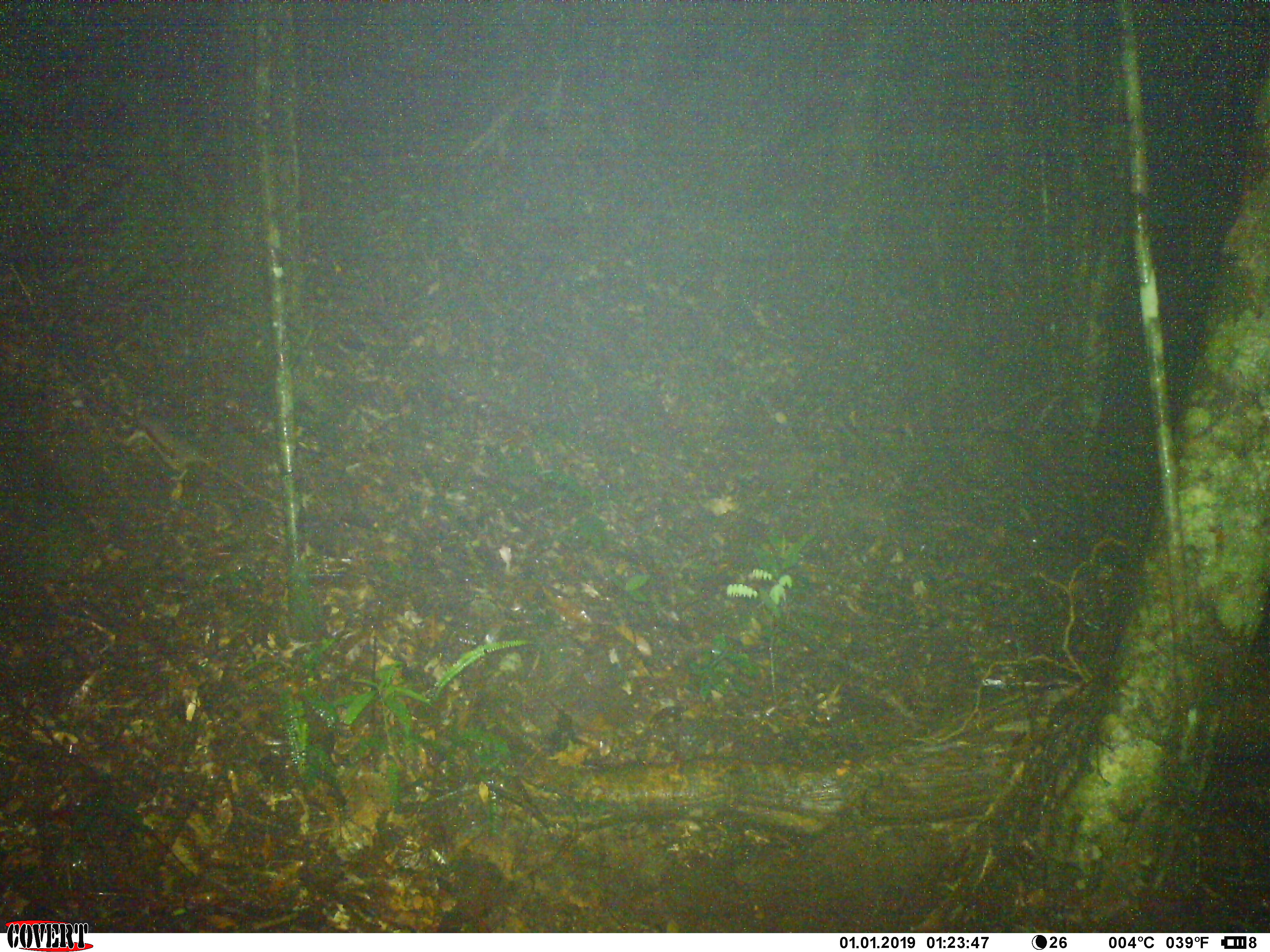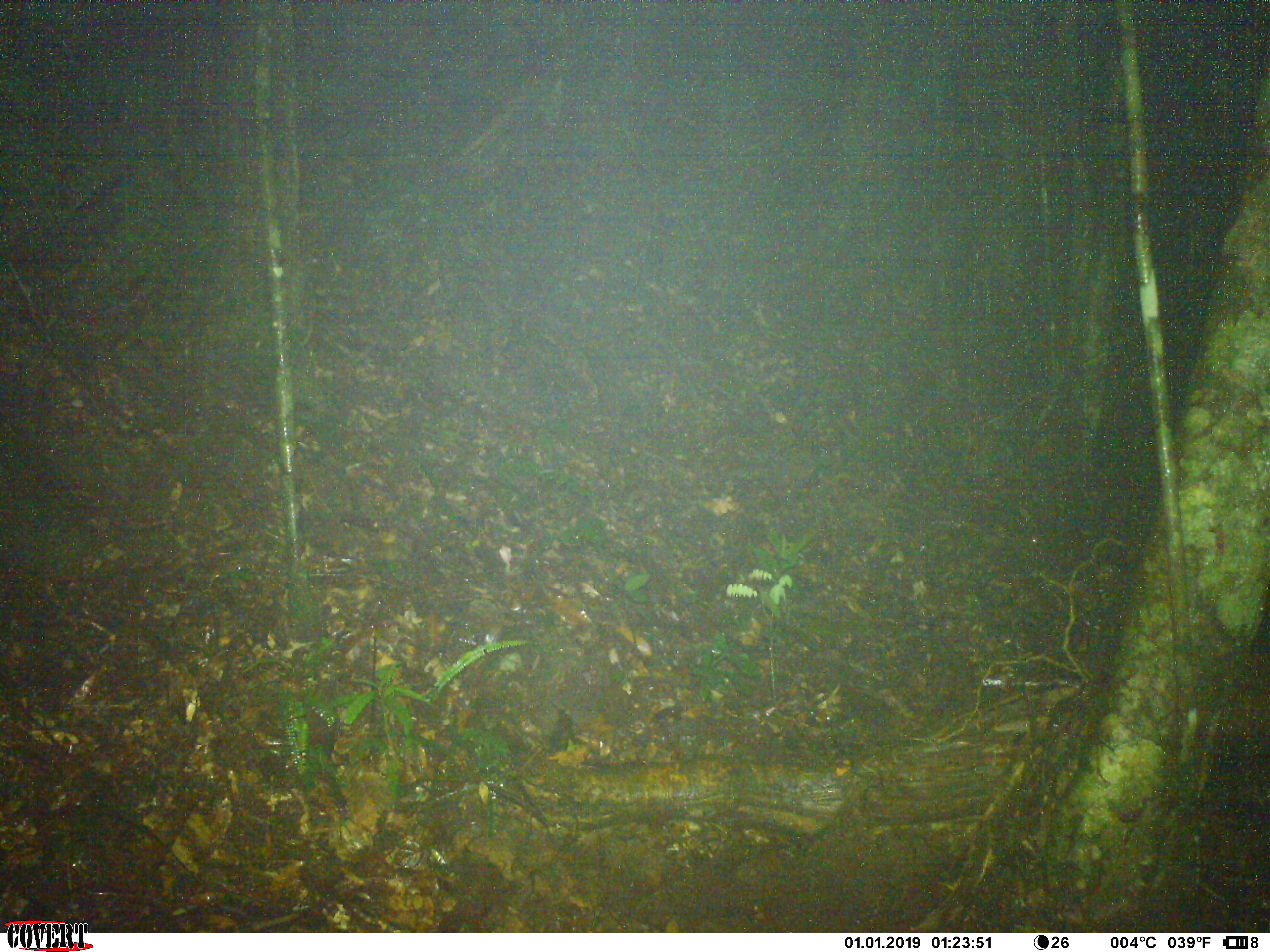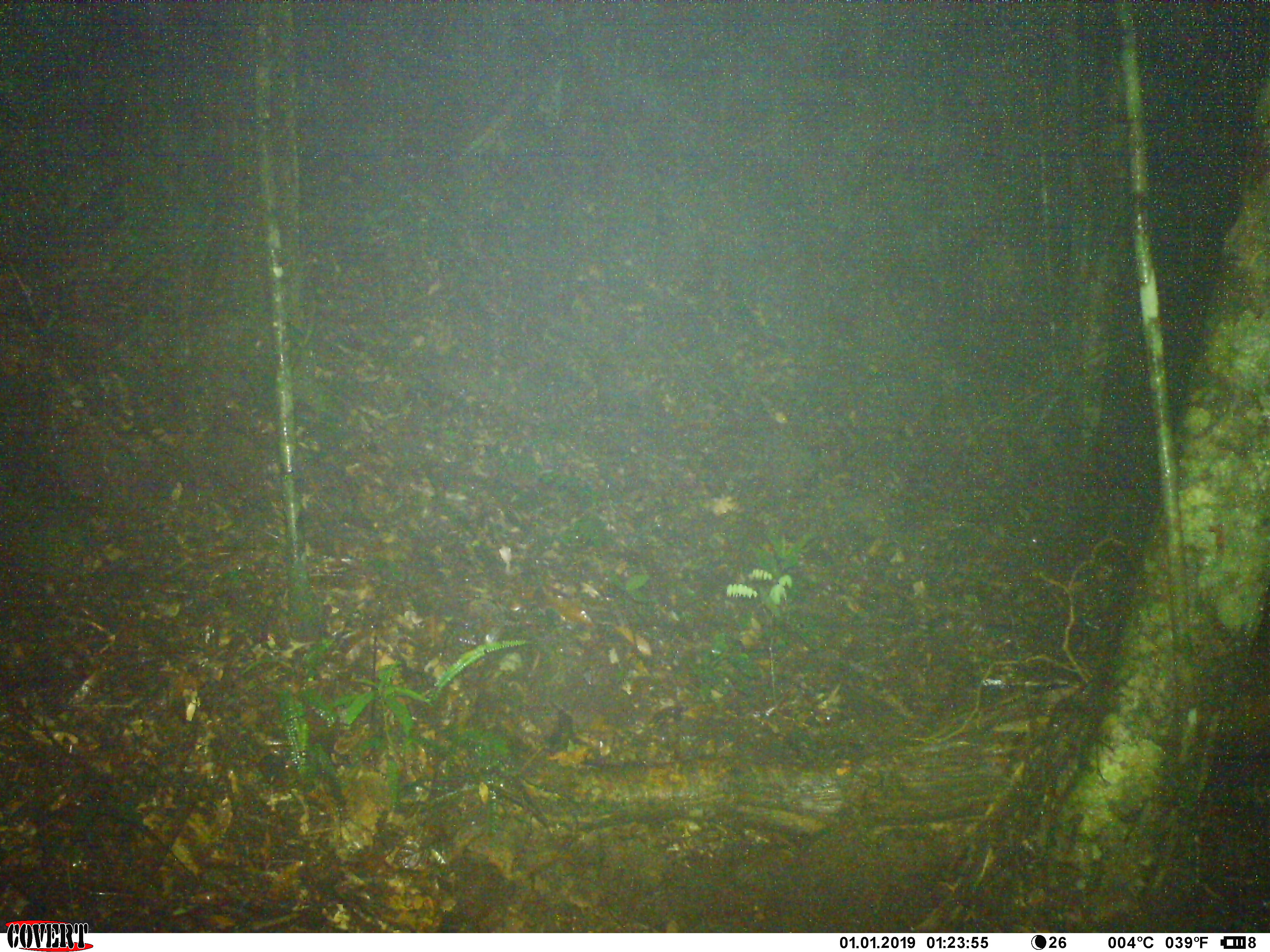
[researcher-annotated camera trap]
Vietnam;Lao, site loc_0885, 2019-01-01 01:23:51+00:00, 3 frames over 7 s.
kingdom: Animalia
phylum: Chordata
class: Mammalia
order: Rodentia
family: Muridae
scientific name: Muridae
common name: old-world mice and rats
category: unidentified murid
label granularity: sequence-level